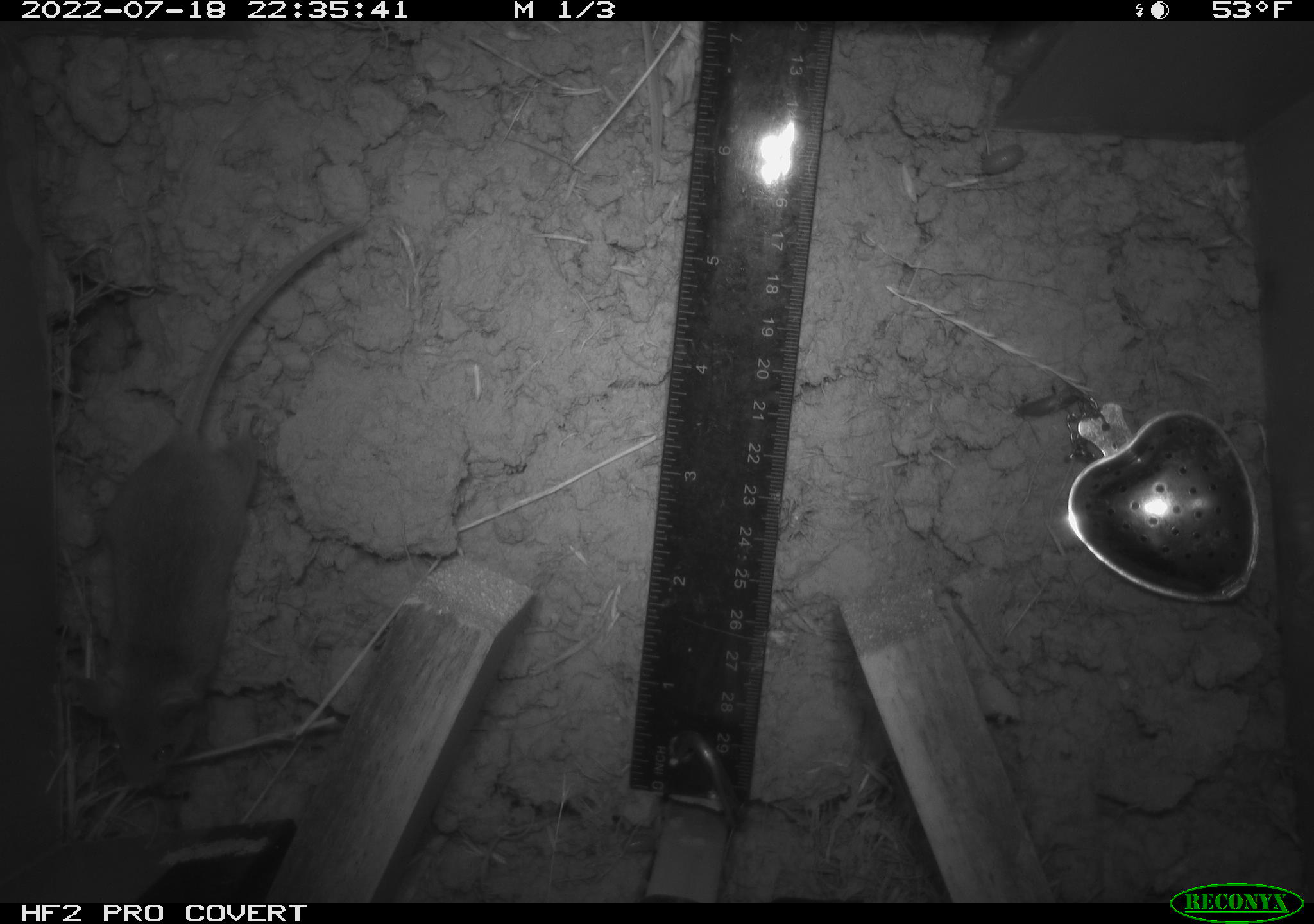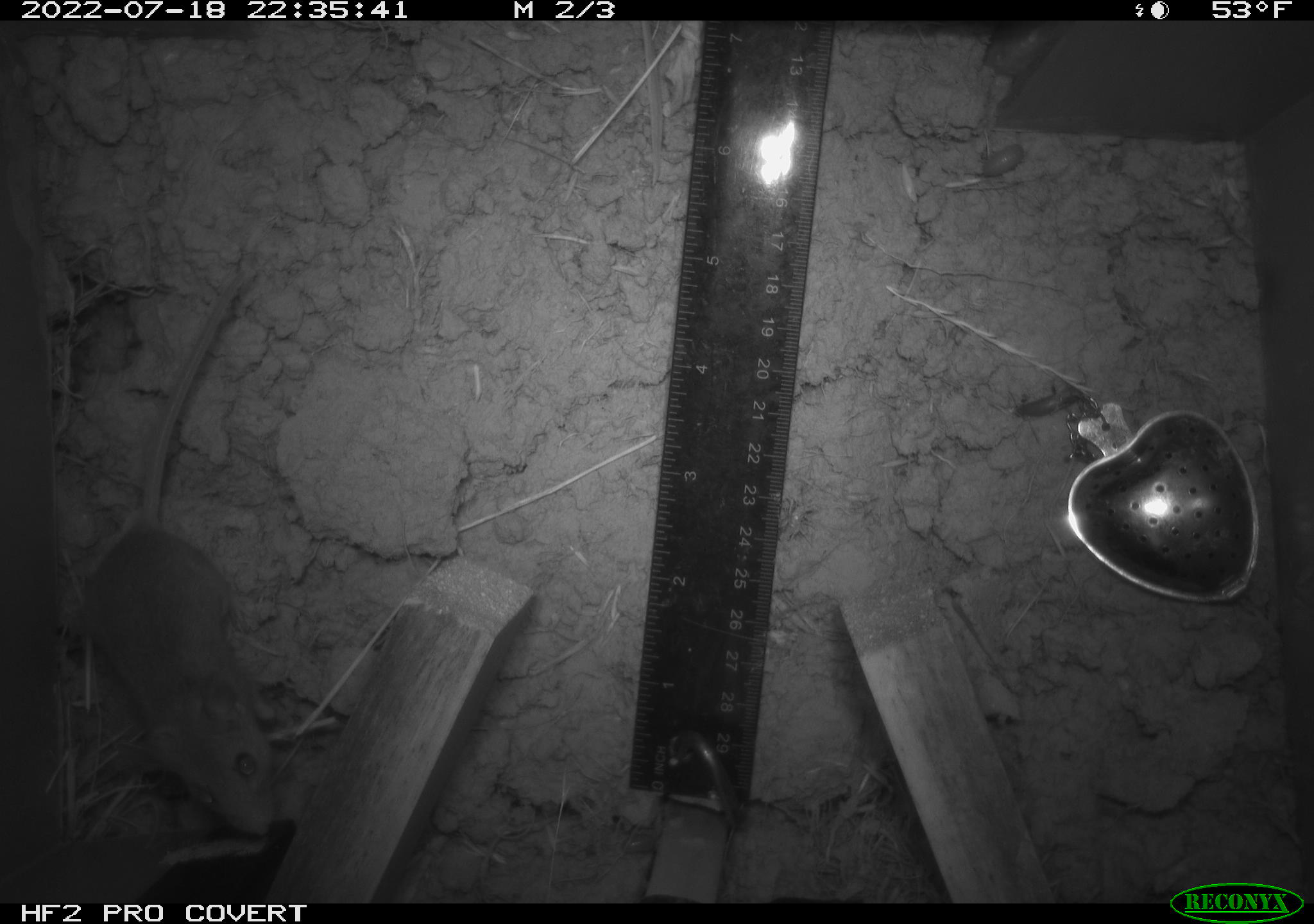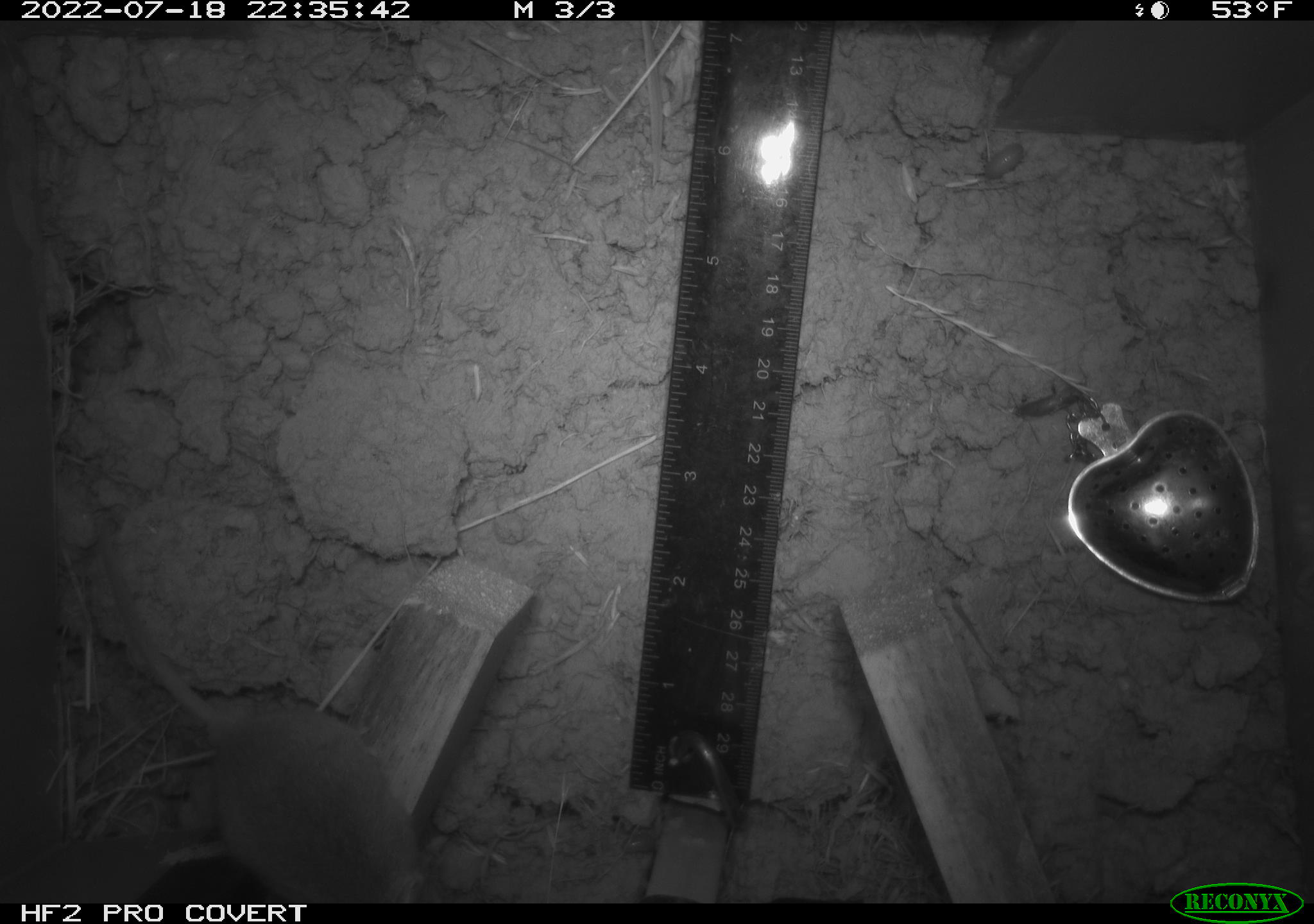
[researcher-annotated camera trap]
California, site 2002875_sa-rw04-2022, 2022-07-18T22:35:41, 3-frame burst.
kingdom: Animalia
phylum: Chordata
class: Mammalia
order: Rodentia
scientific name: Rodentia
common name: mouse species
Mouse species (Rodentia).